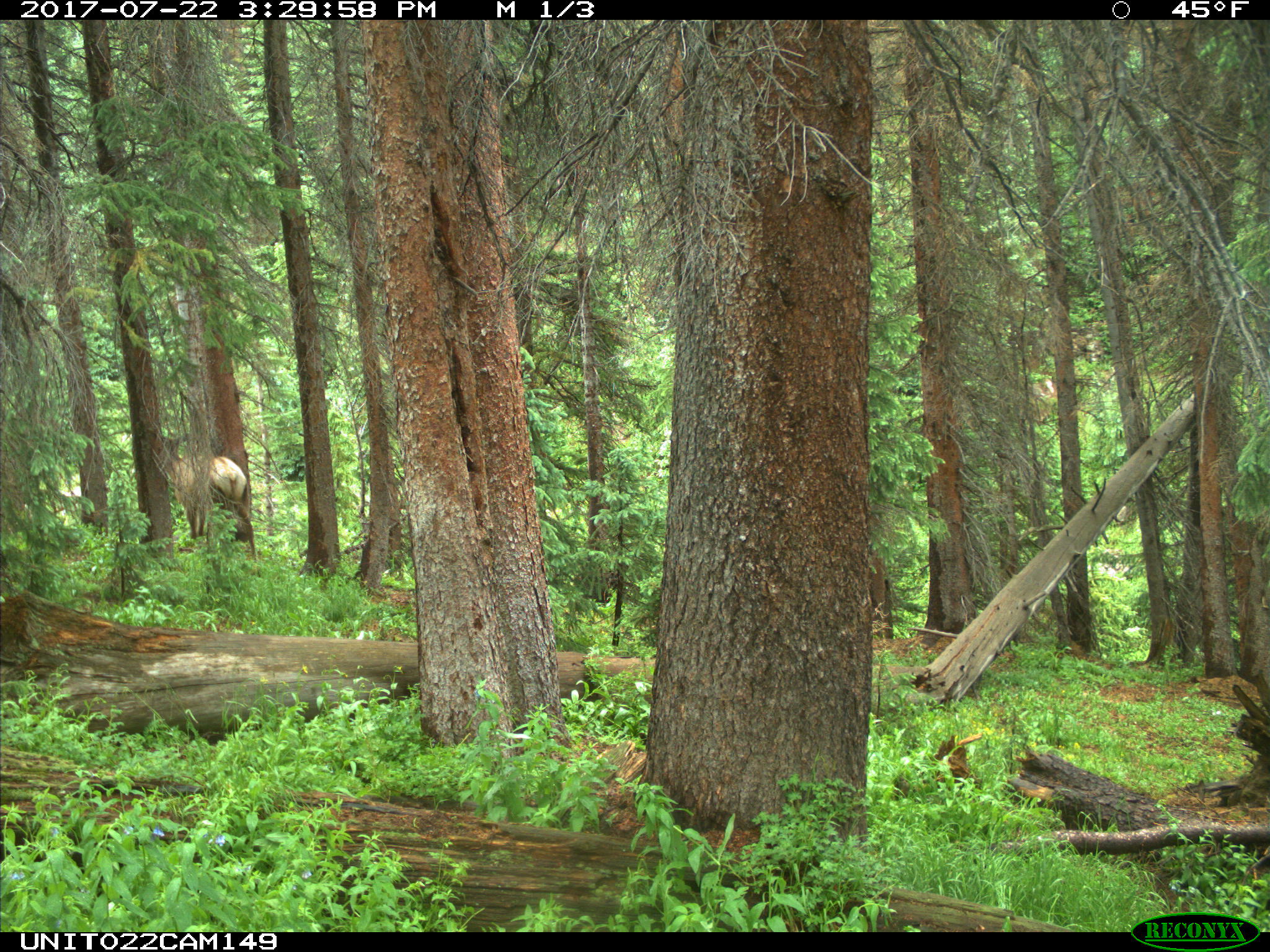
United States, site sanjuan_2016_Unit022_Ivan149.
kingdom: Animalia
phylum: Chordata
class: Mammalia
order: Artiodactyla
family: Cervidae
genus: Cervus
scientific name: Cervus elaphus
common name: red deer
Cervus elaphus (red deer).